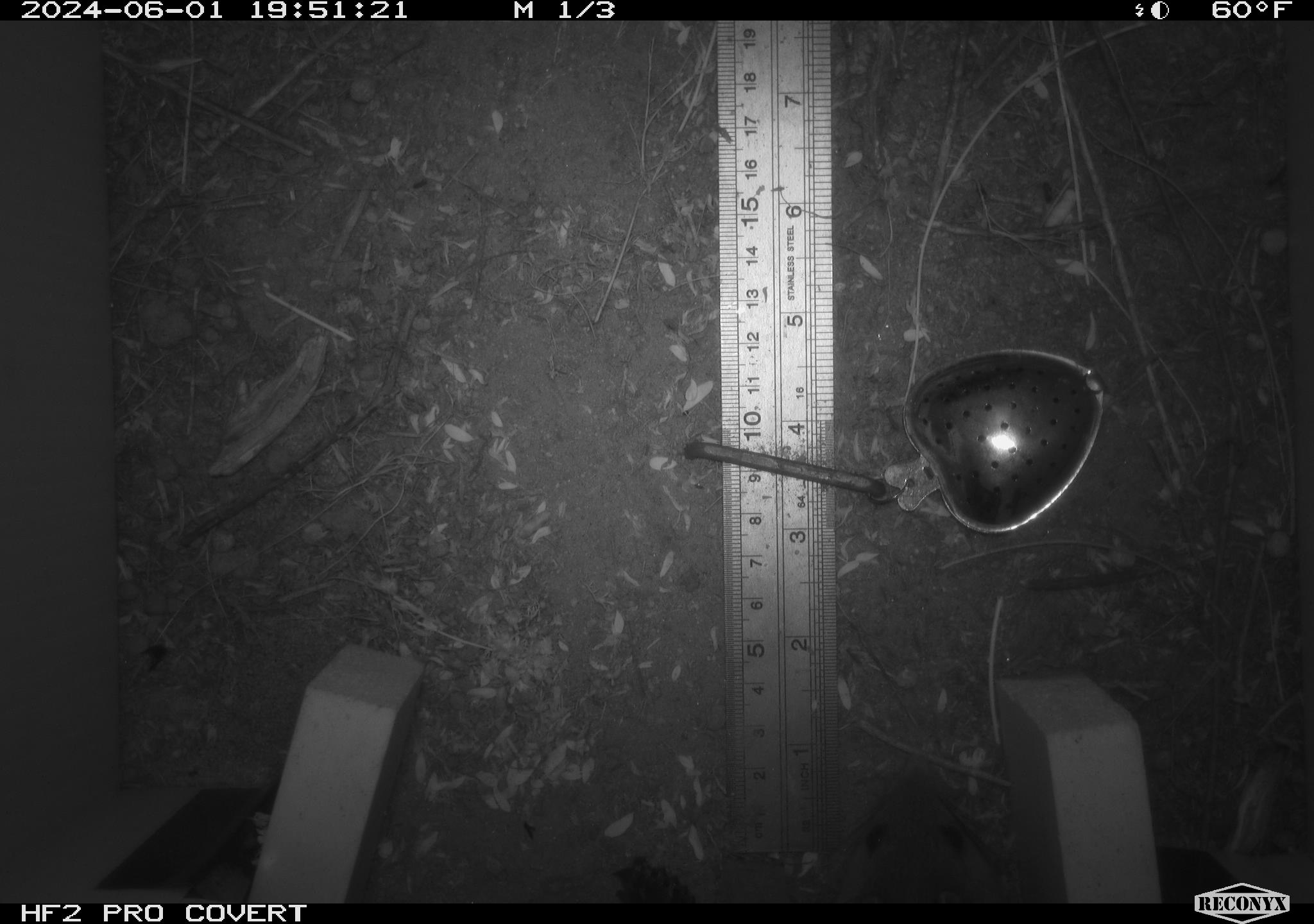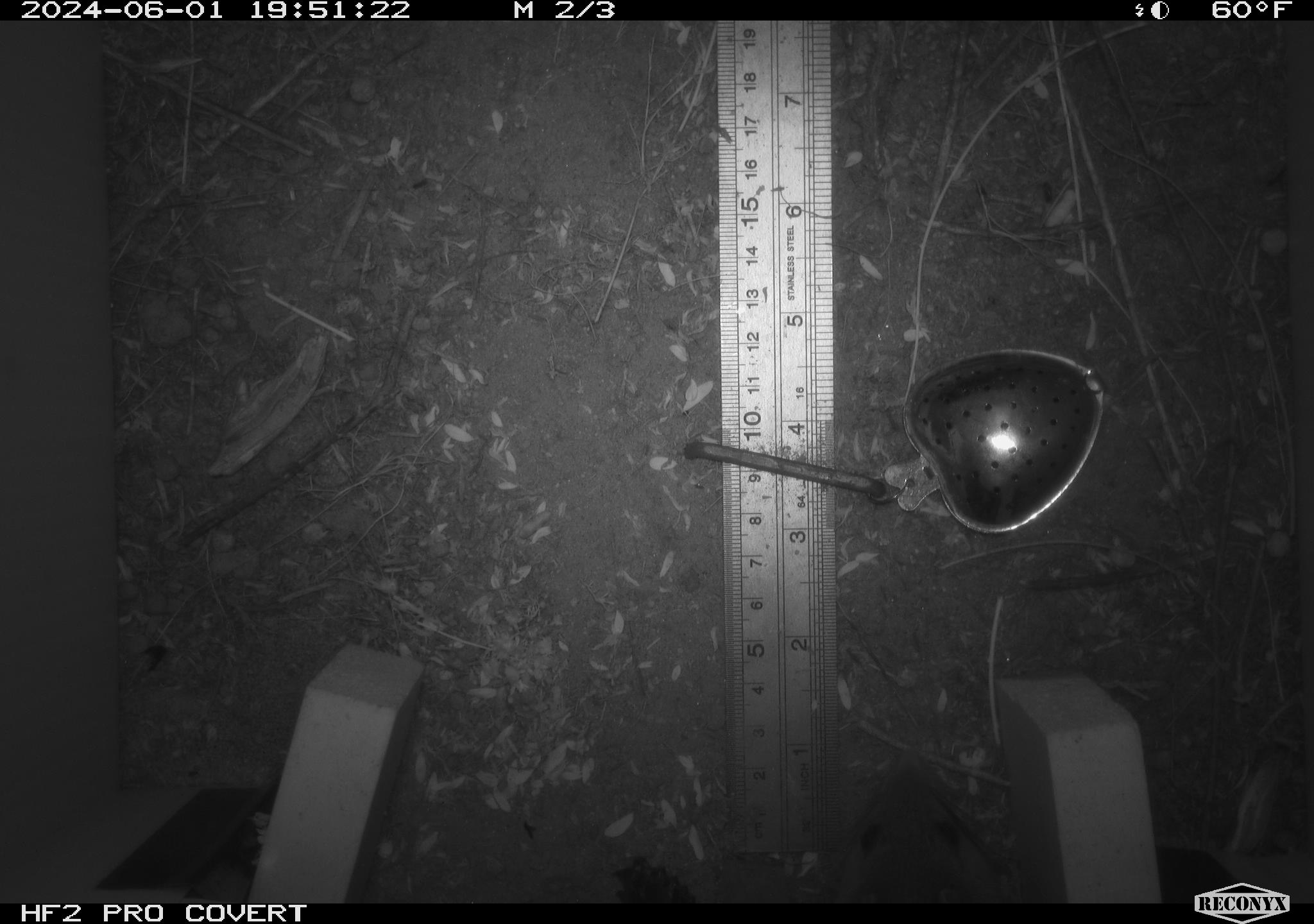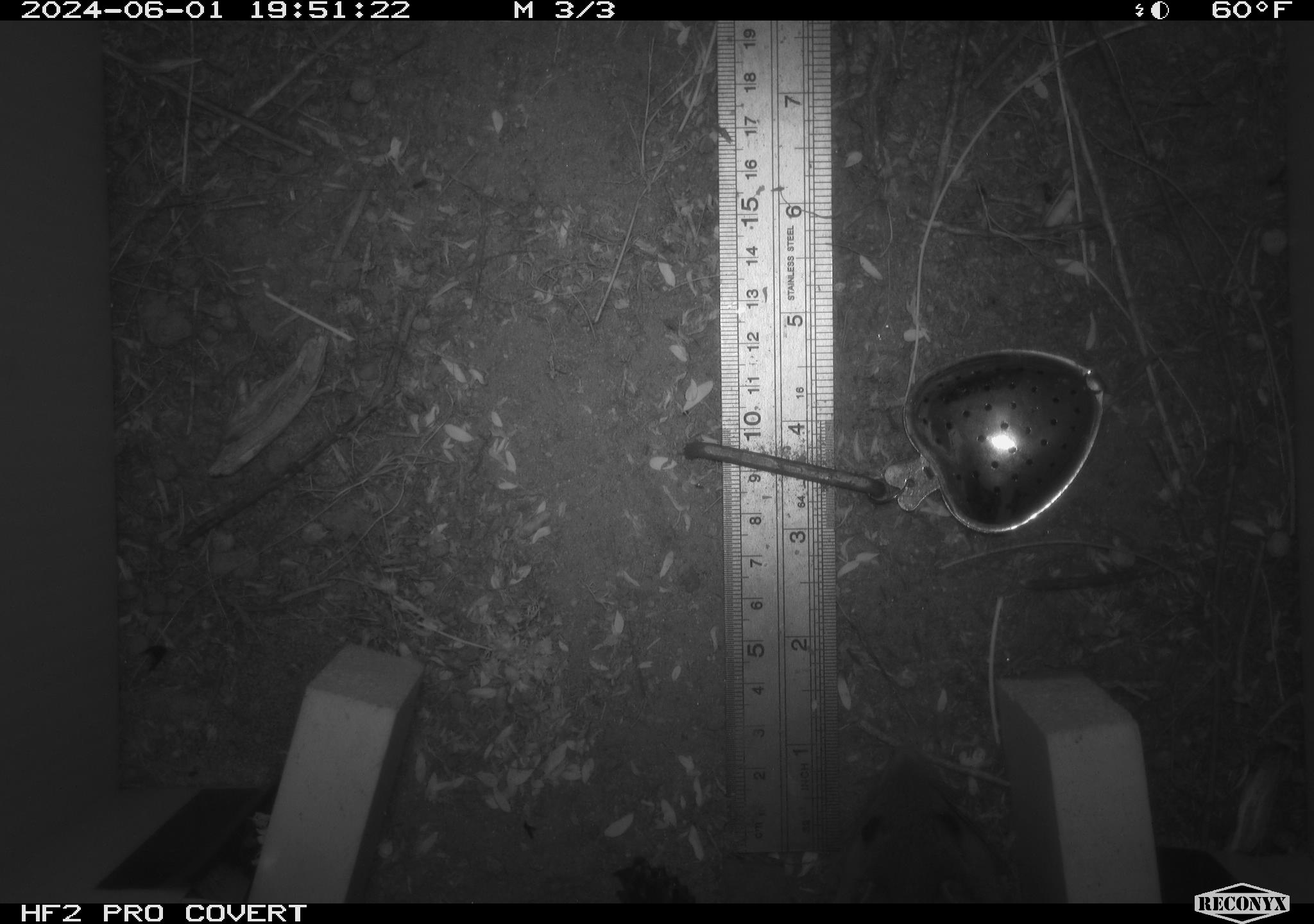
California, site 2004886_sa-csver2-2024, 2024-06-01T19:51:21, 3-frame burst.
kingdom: Animalia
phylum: Chordata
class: Mammalia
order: Rodentia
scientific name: Rodentia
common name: rodent